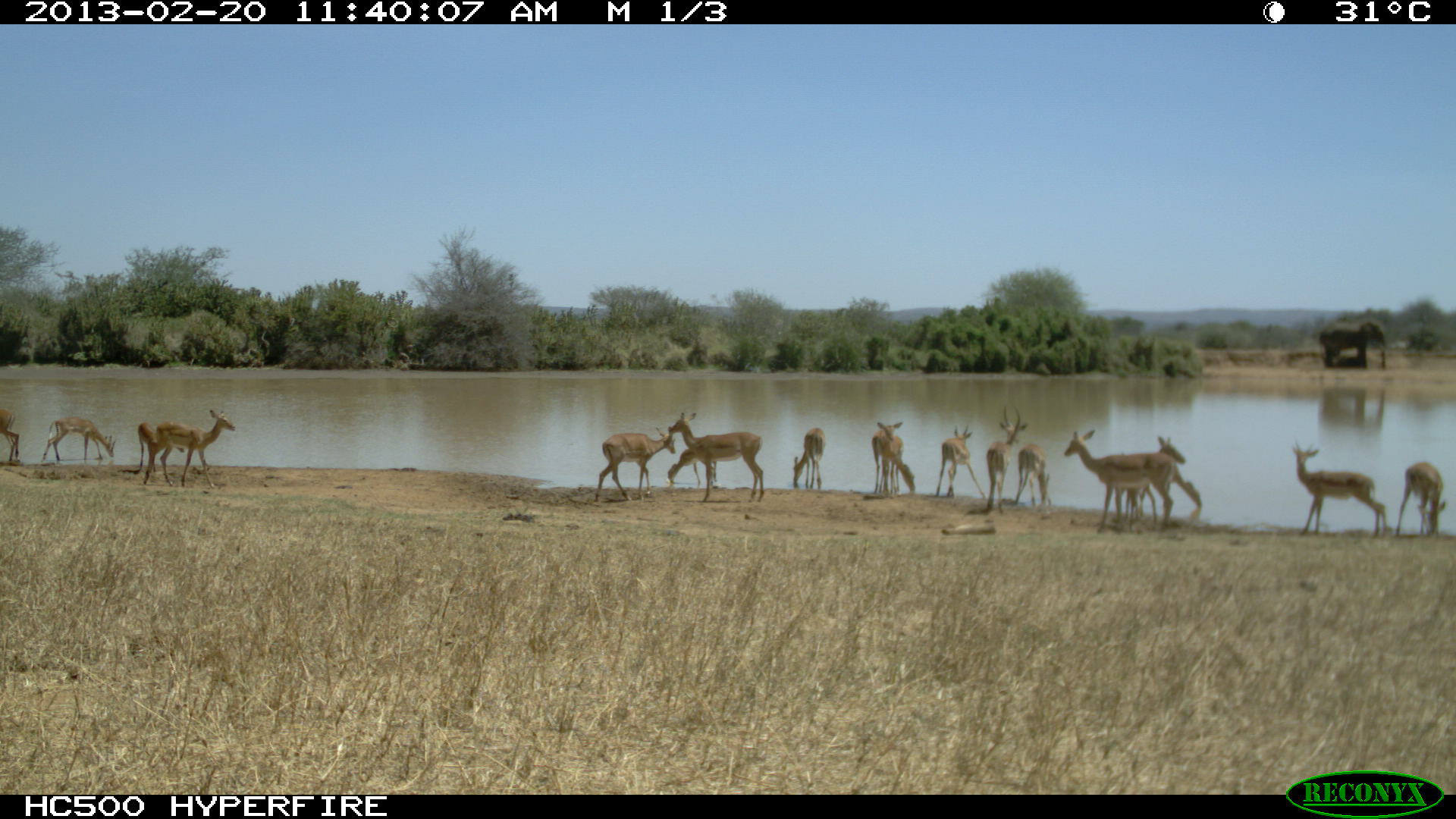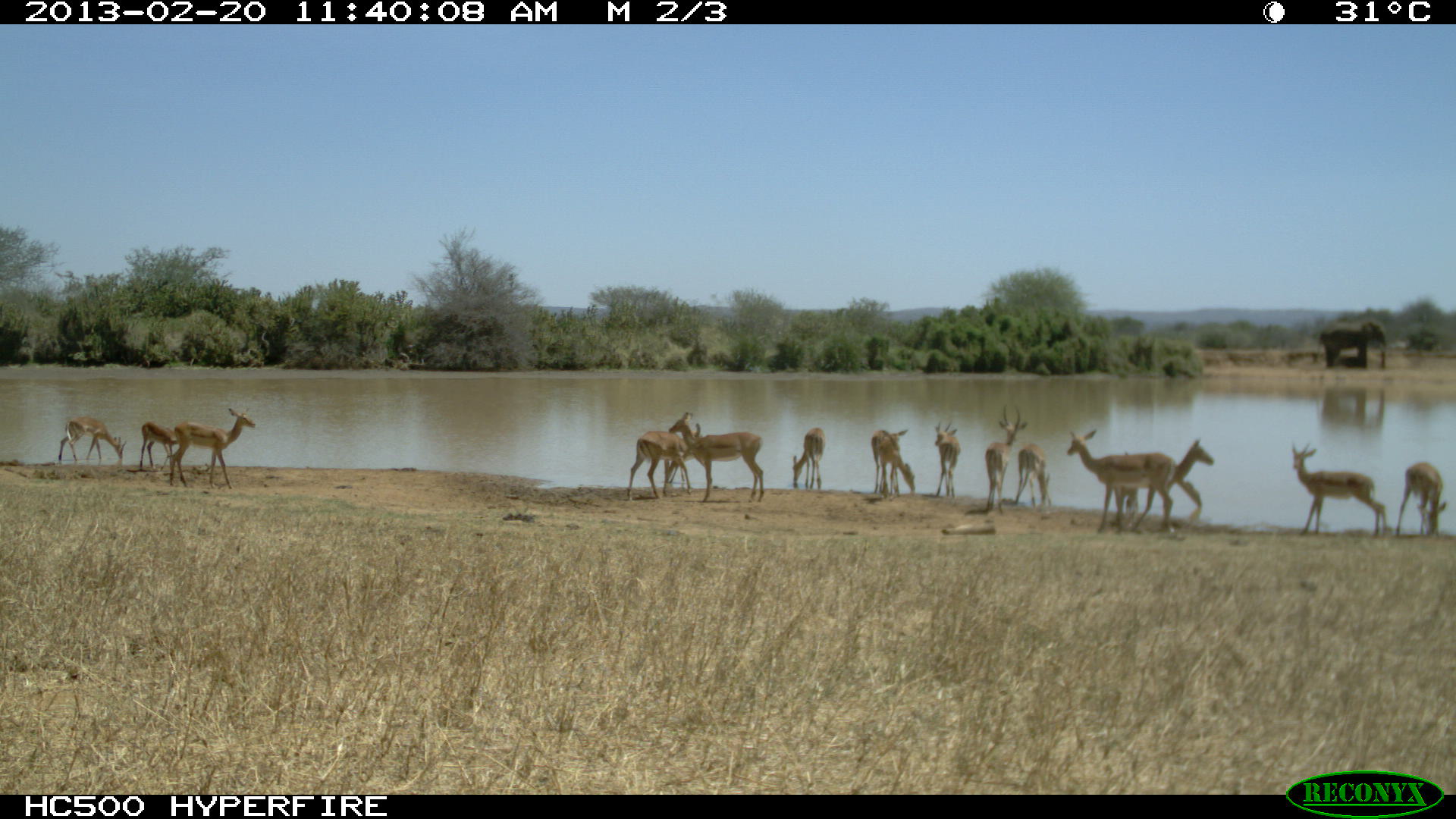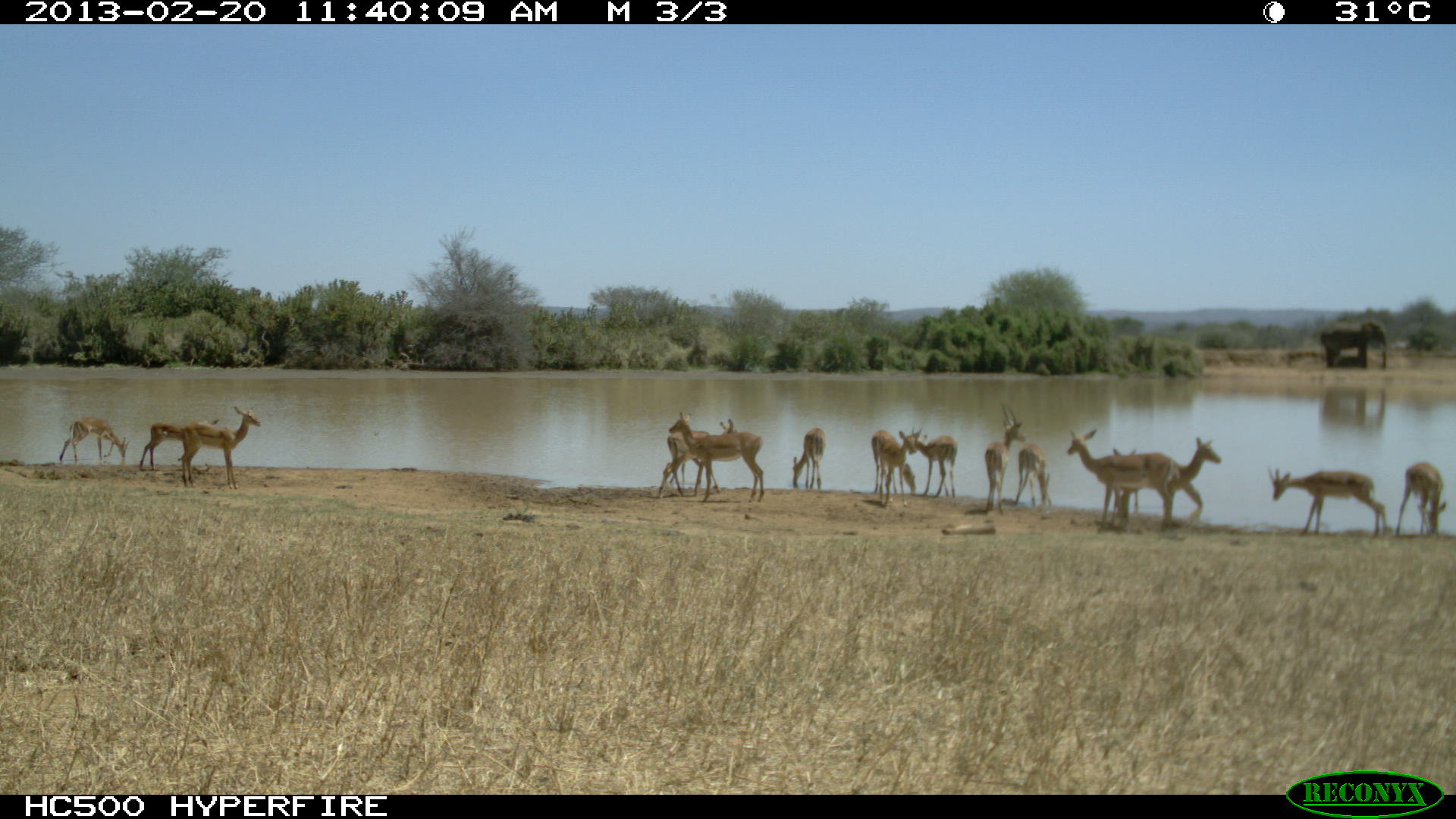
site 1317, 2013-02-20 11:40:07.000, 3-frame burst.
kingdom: Animalia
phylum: Chordata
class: Mammalia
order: Artiodactyla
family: Bovidae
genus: Aepyceros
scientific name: Aepyceros melampus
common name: impala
Aepyceros melampus (impala), count 17.